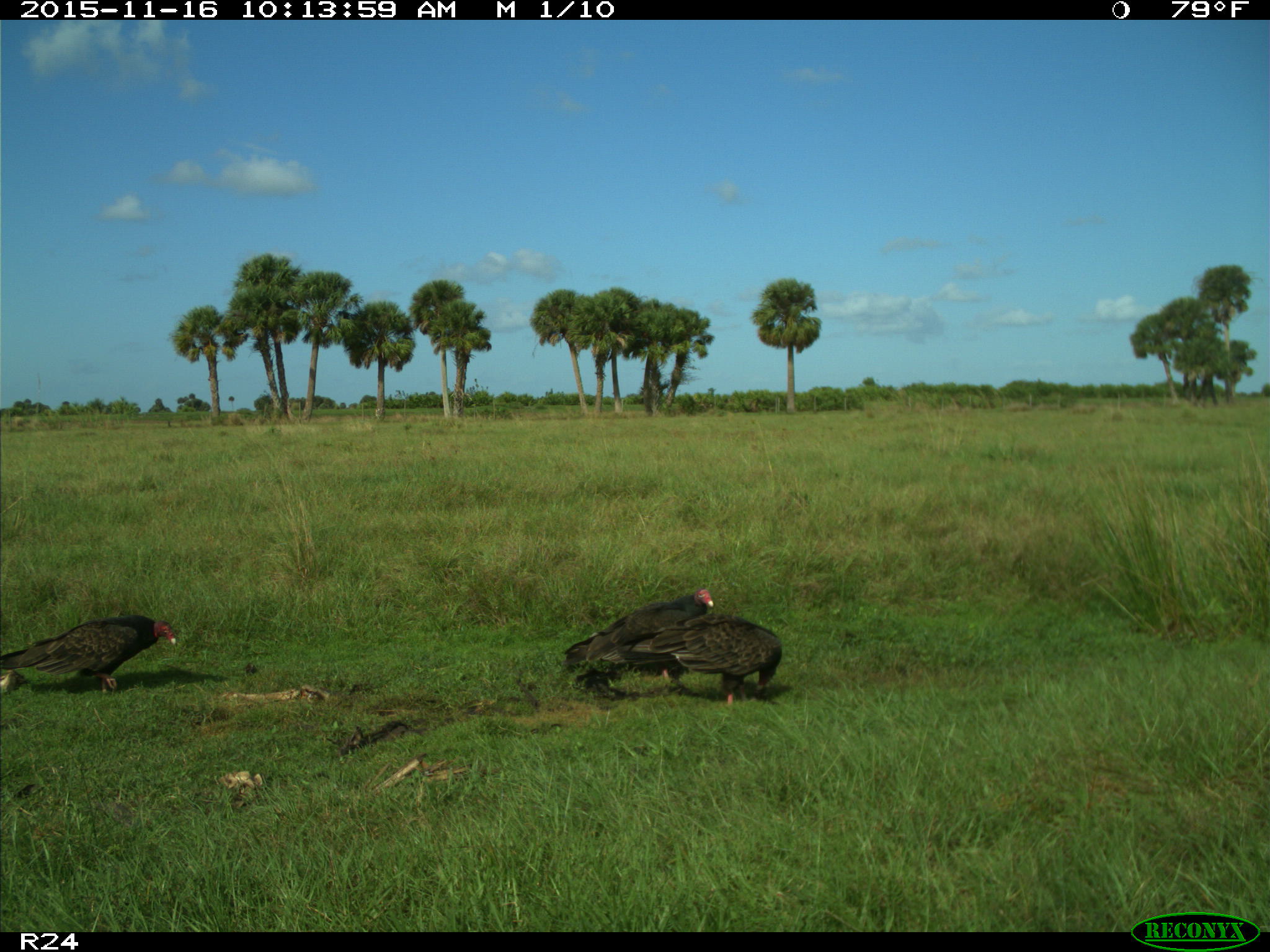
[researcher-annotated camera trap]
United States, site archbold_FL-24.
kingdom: Animalia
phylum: Chordata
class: Aves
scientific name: Aves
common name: birds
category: unidentified bird